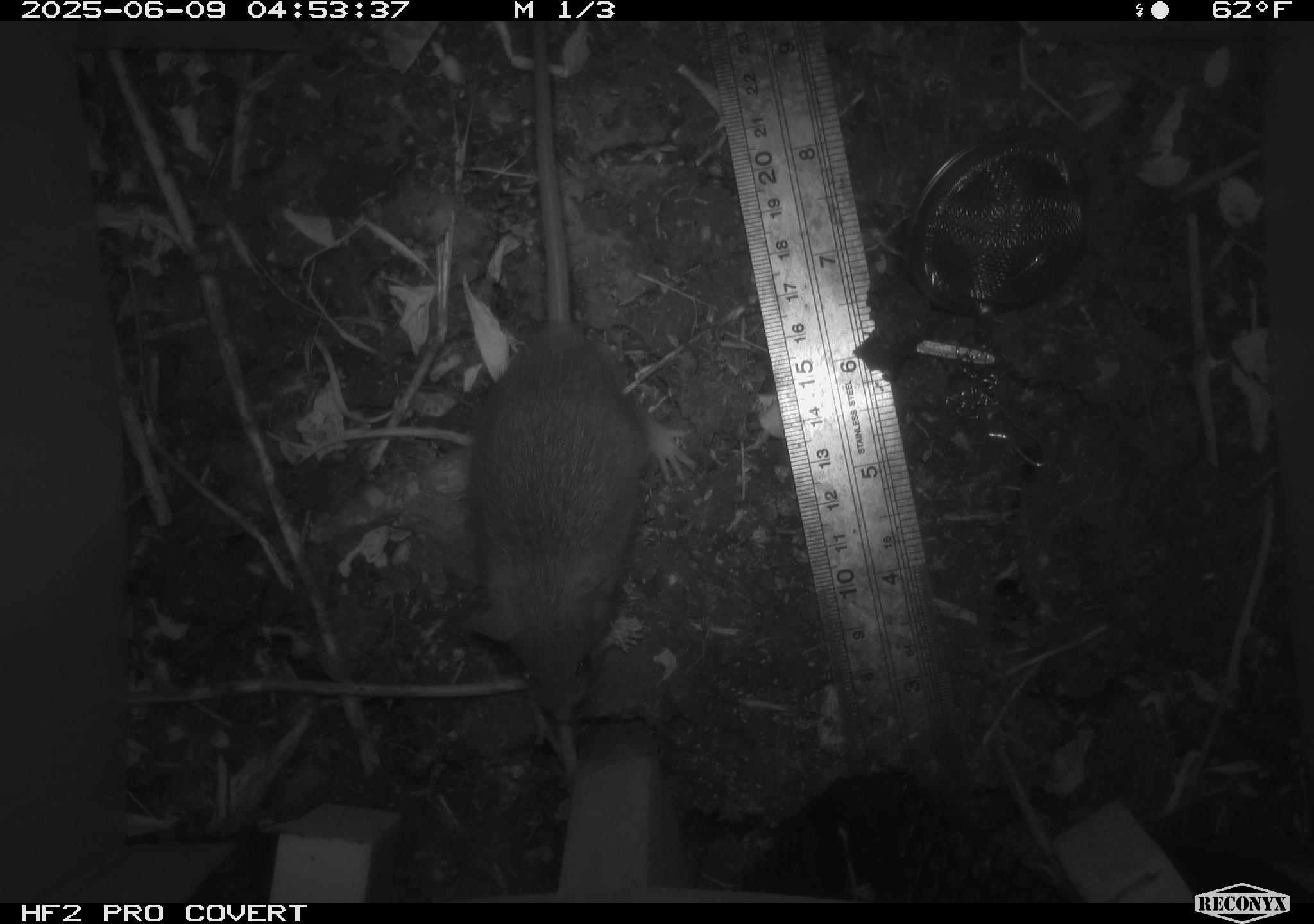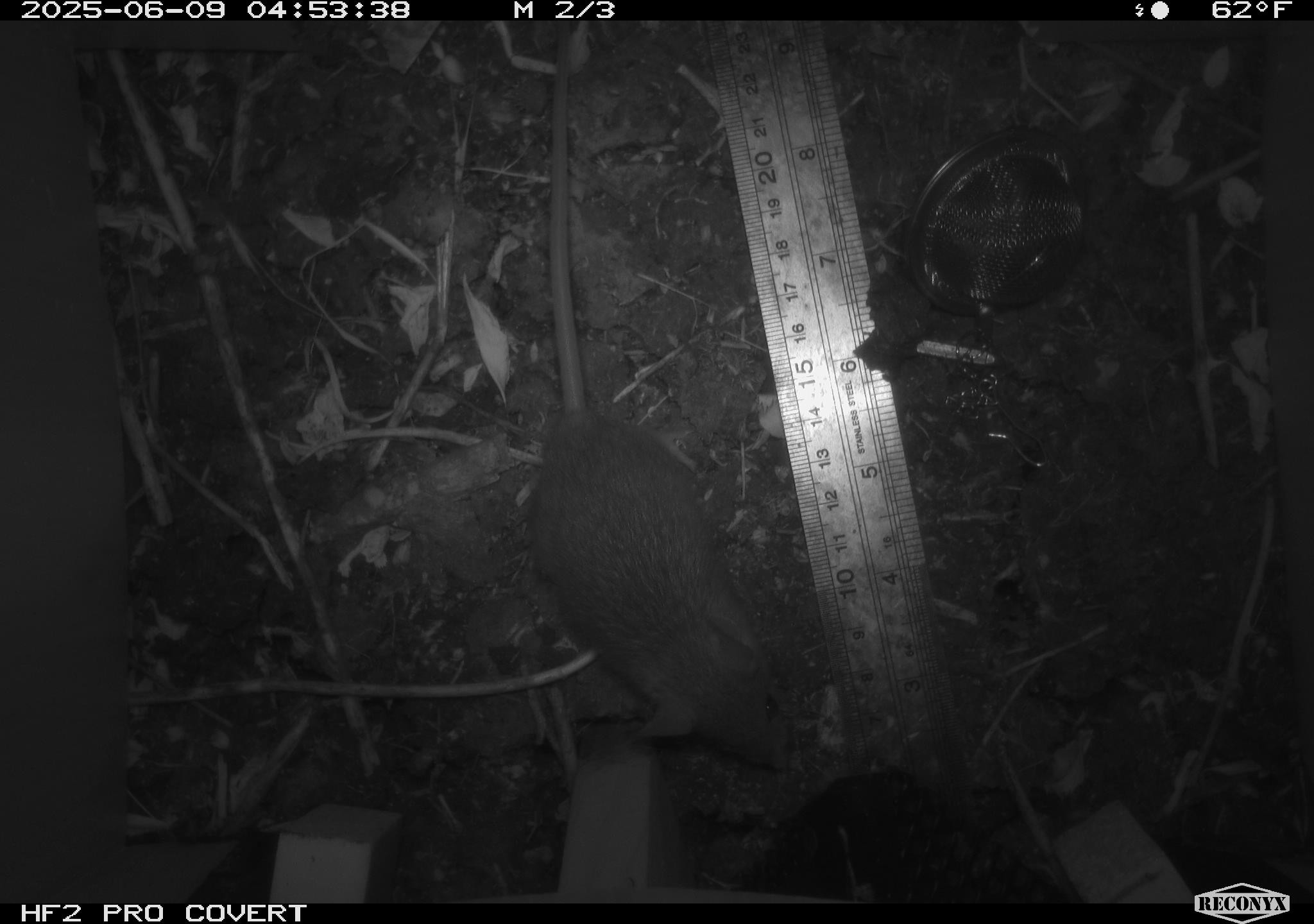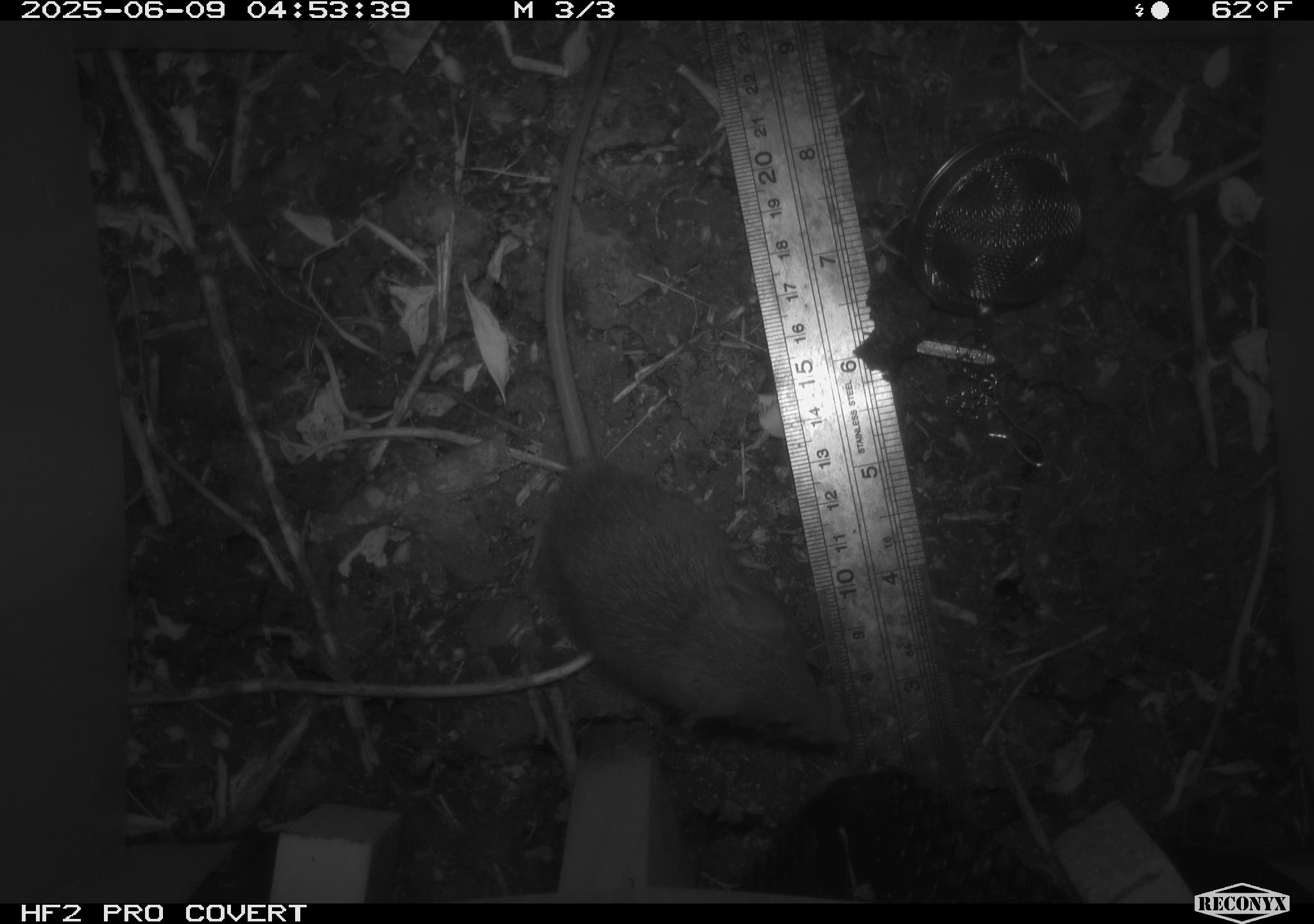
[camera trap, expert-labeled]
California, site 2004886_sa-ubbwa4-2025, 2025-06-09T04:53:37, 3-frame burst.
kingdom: Animalia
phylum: Chordata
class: Mammalia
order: Rodentia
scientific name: Rodentia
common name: rodent